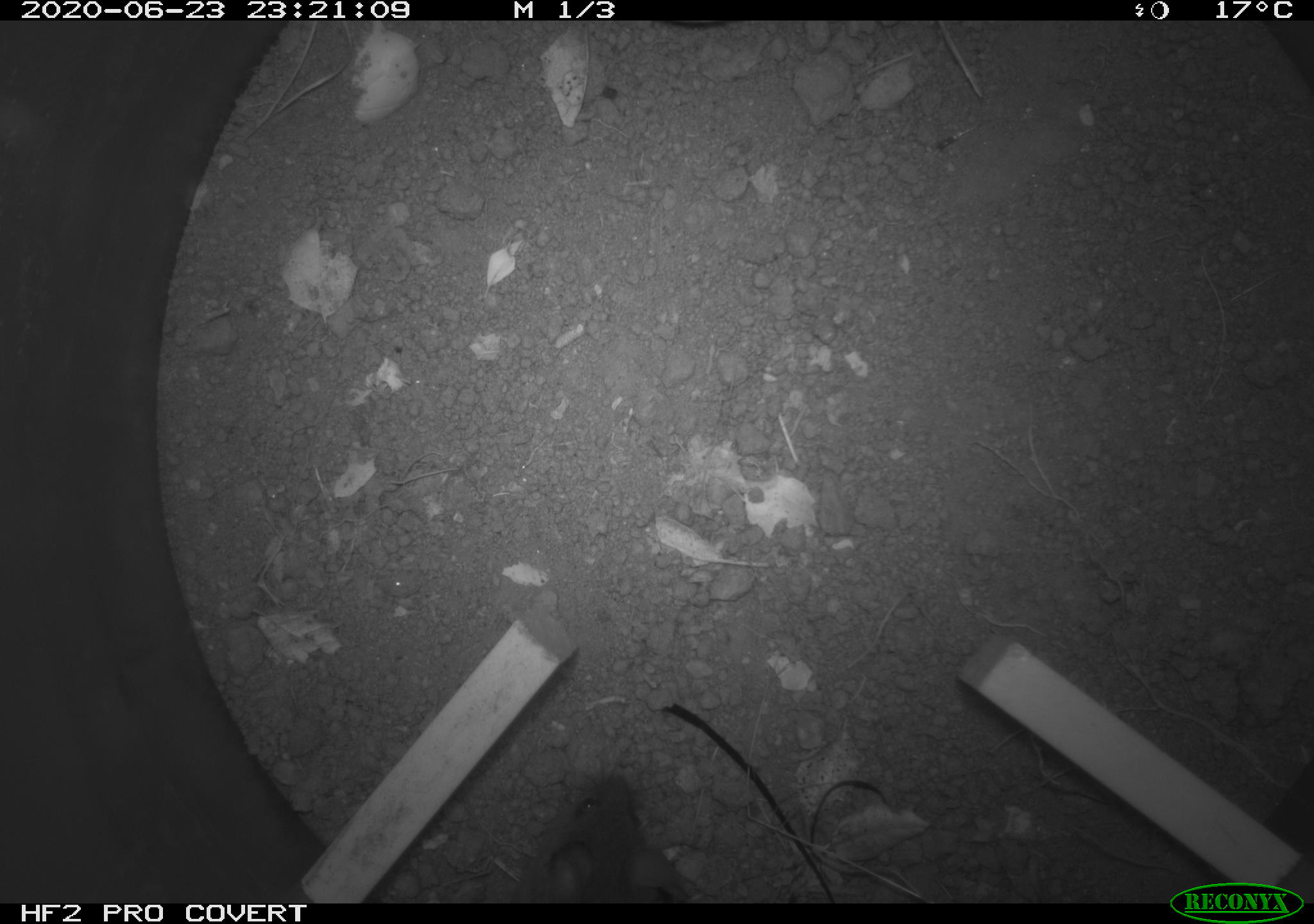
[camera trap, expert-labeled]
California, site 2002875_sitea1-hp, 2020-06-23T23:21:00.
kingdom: Animalia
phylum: Chordata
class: Mammalia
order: Rodentia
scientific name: Rodentia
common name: mouse species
Mouse species (Rodentia).